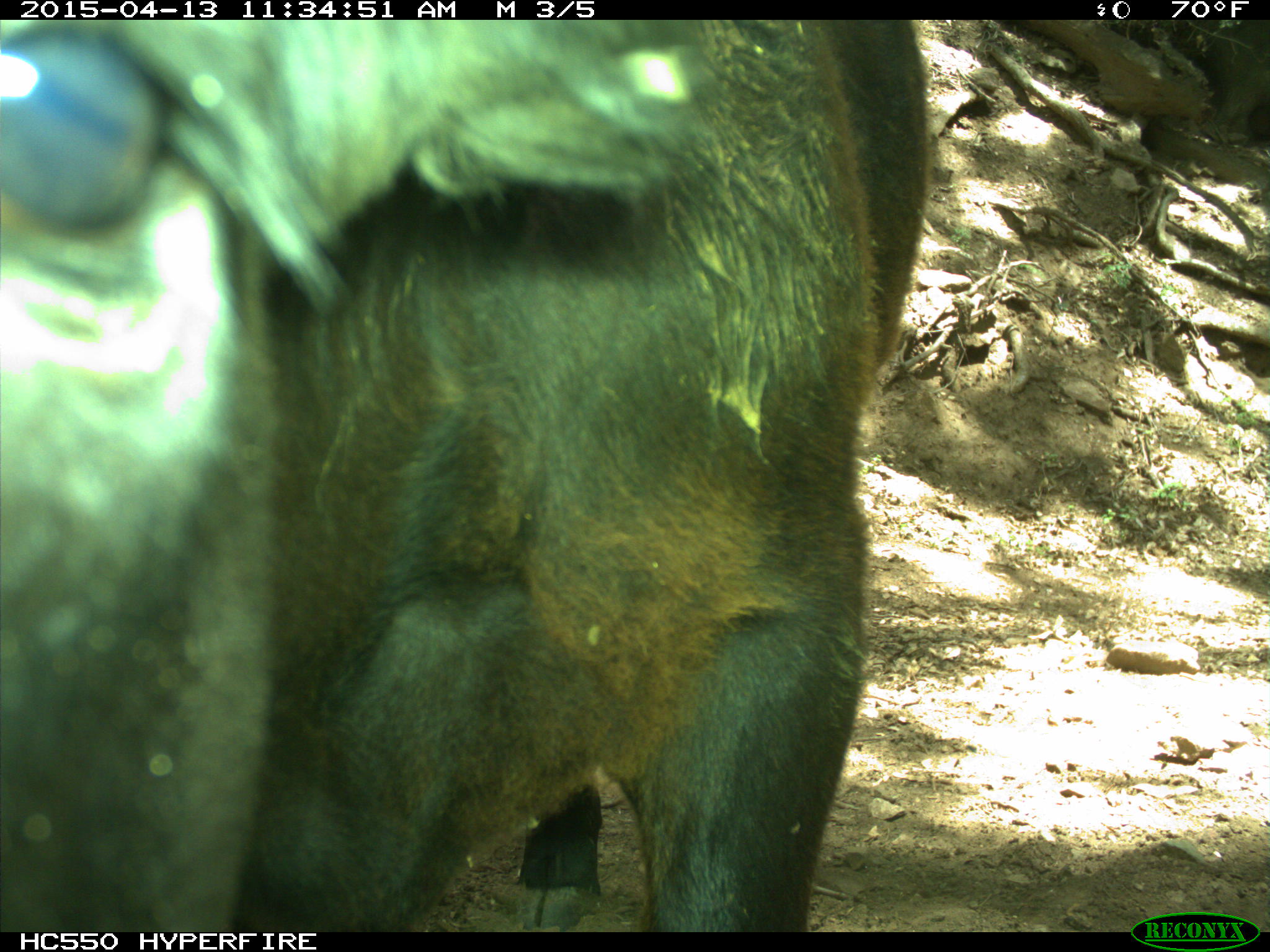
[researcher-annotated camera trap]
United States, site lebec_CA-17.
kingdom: Animalia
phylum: Chordata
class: Mammalia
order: Artiodactyla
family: Bovidae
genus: Bos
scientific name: Bos taurus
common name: domestic cow